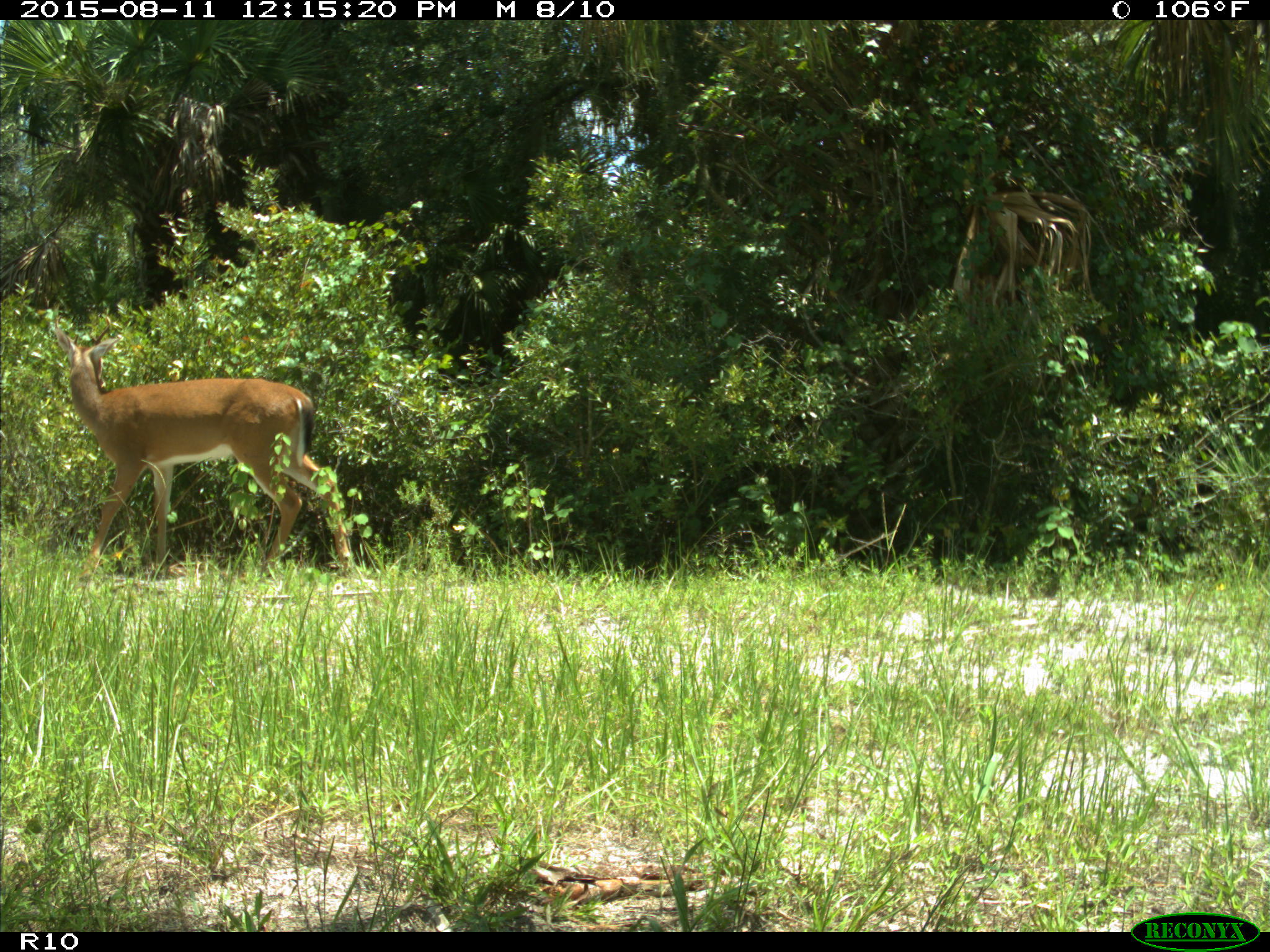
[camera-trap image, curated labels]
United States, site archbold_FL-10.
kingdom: Animalia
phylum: Chordata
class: Mammalia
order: Artiodactyla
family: Cervidae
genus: Odocoileus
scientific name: Odocoileus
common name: deer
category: unidentified deer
Unidentified deer (deer) (Odocoileus).